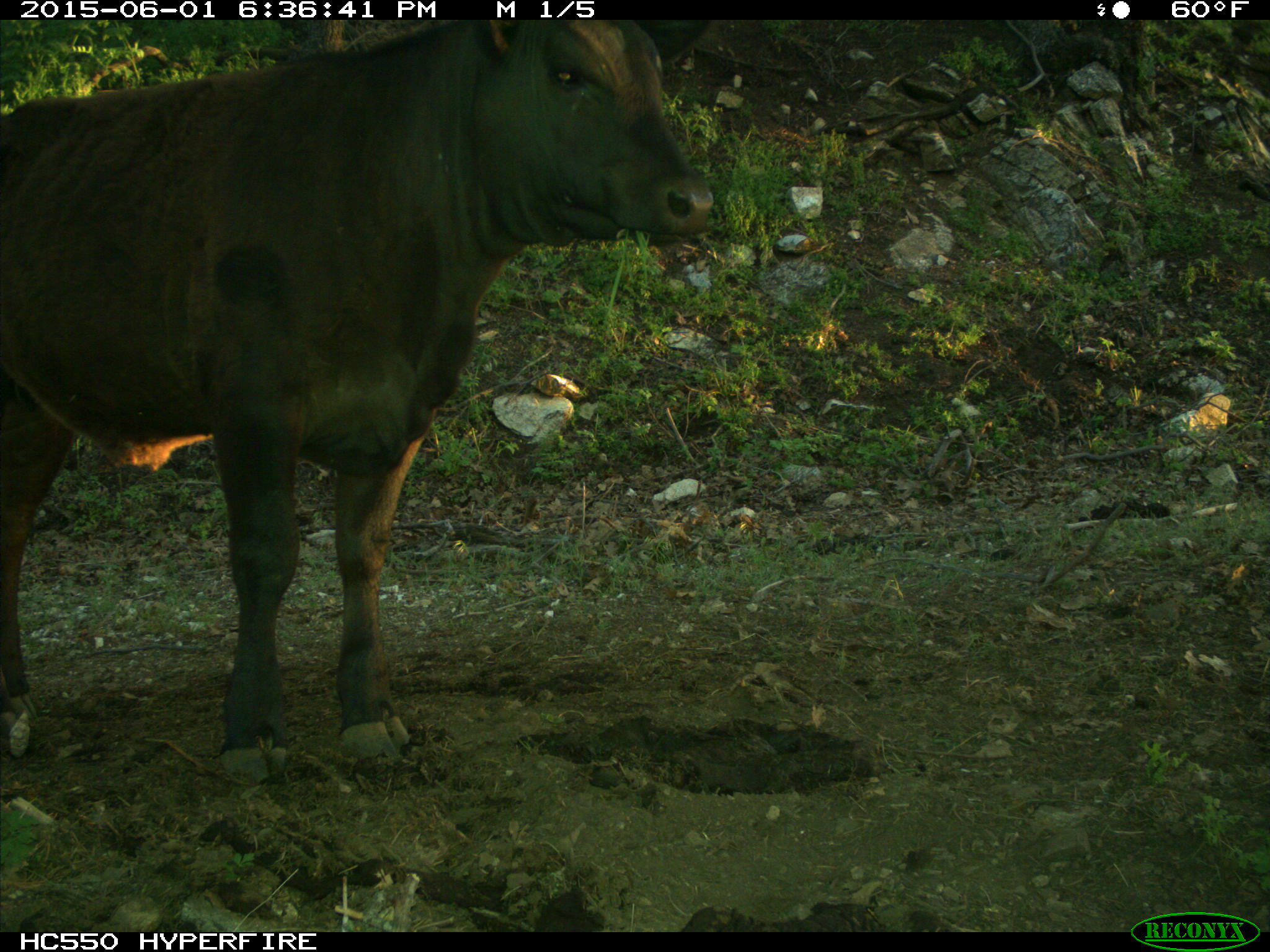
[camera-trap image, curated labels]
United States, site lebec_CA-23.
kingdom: Animalia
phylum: Chordata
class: Mammalia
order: Artiodactyla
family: Bovidae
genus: Bos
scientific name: Bos taurus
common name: domestic cow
Bos taurus (domestic cow).